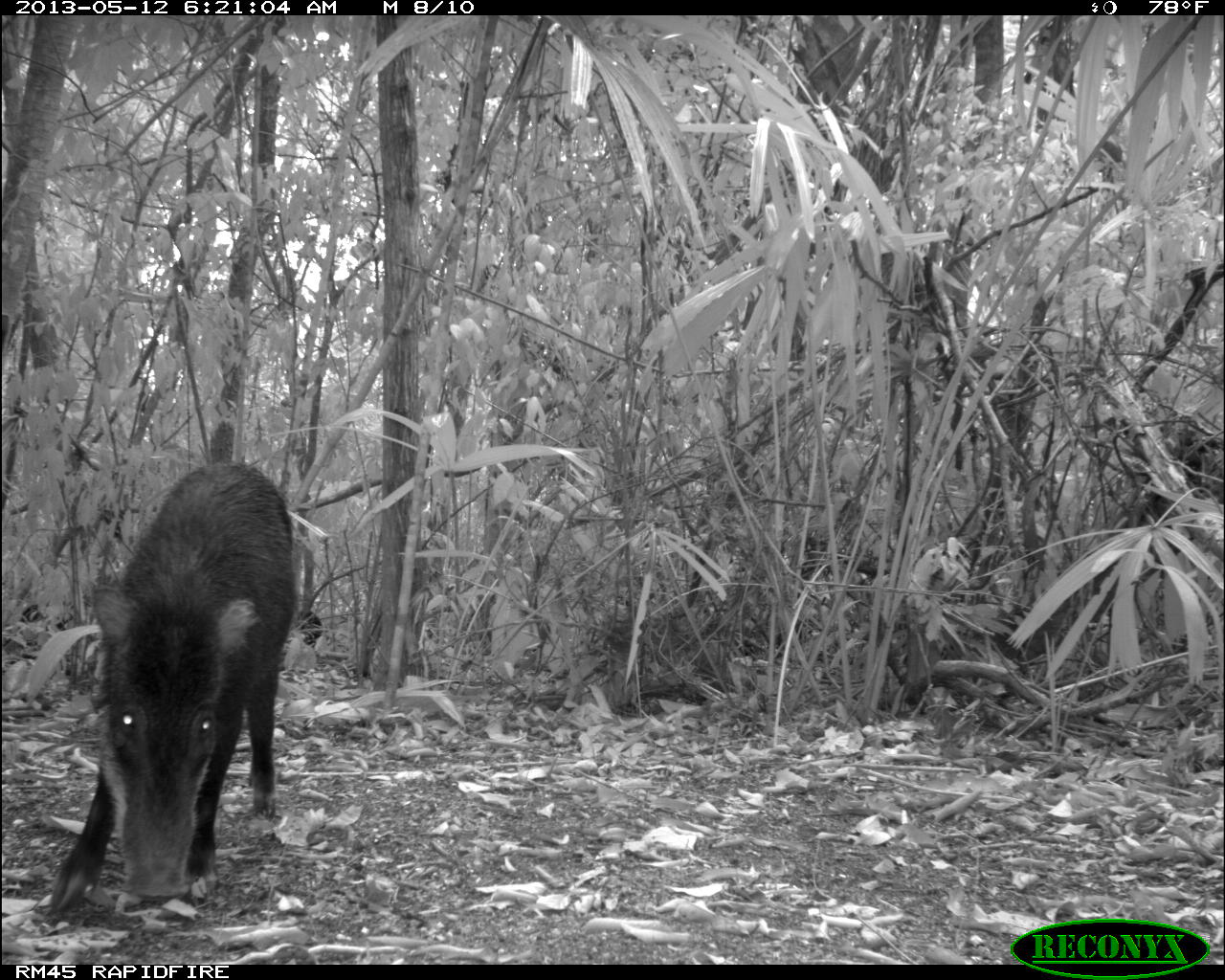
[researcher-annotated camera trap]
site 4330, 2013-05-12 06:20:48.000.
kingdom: Animalia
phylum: Chordata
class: Mammalia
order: Artiodactyla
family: Tayassuidae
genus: Tayassu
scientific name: Tayassu pecari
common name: white-lipped peccary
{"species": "Tayassu pecari (white-lipped peccary)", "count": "5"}